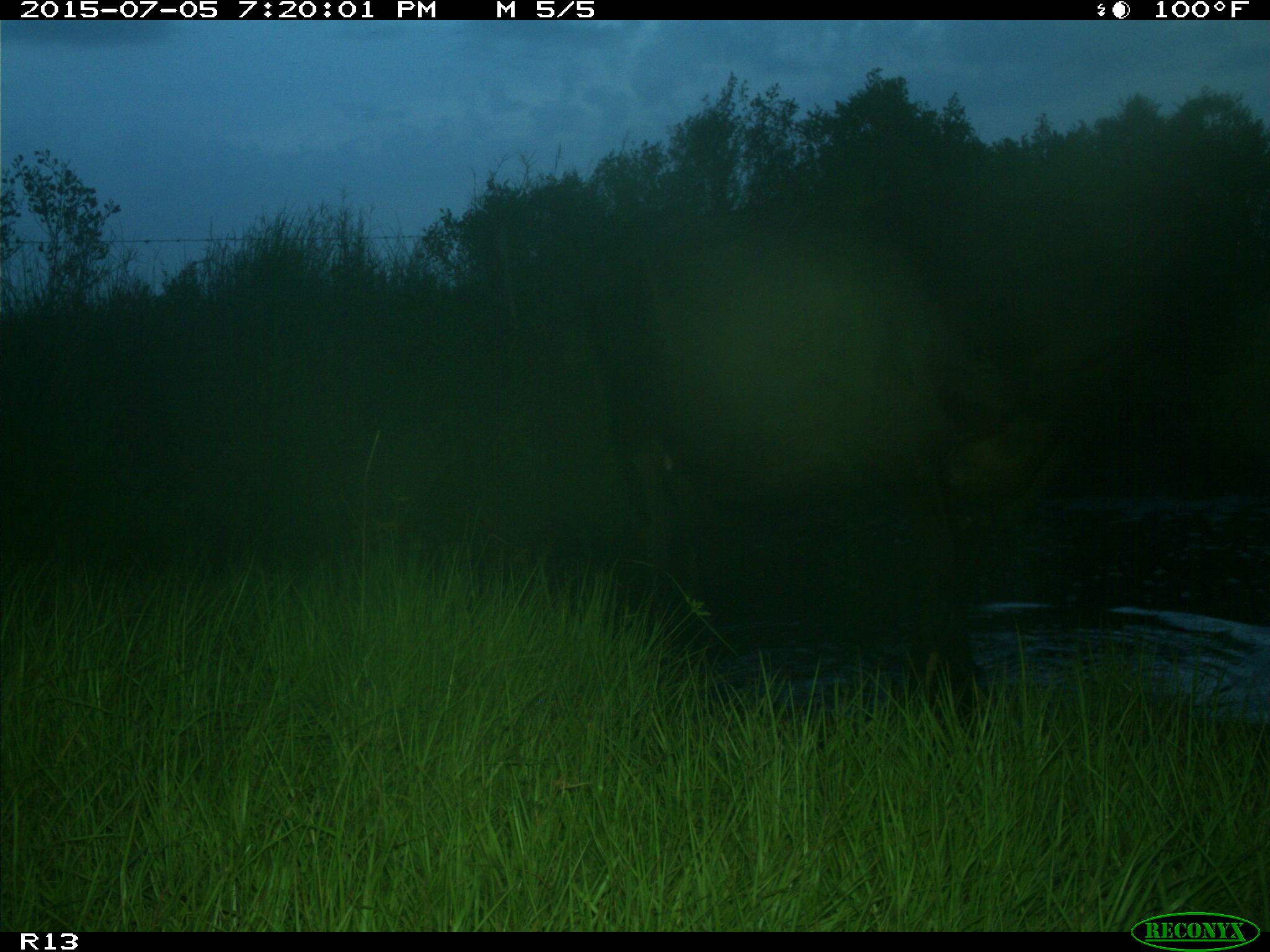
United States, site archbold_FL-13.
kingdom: Animalia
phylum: Chordata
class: Mammalia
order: Artiodactyla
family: Bovidae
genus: Bos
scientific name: Bos taurus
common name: domestic cow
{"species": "Bos taurus (domestic cow)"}